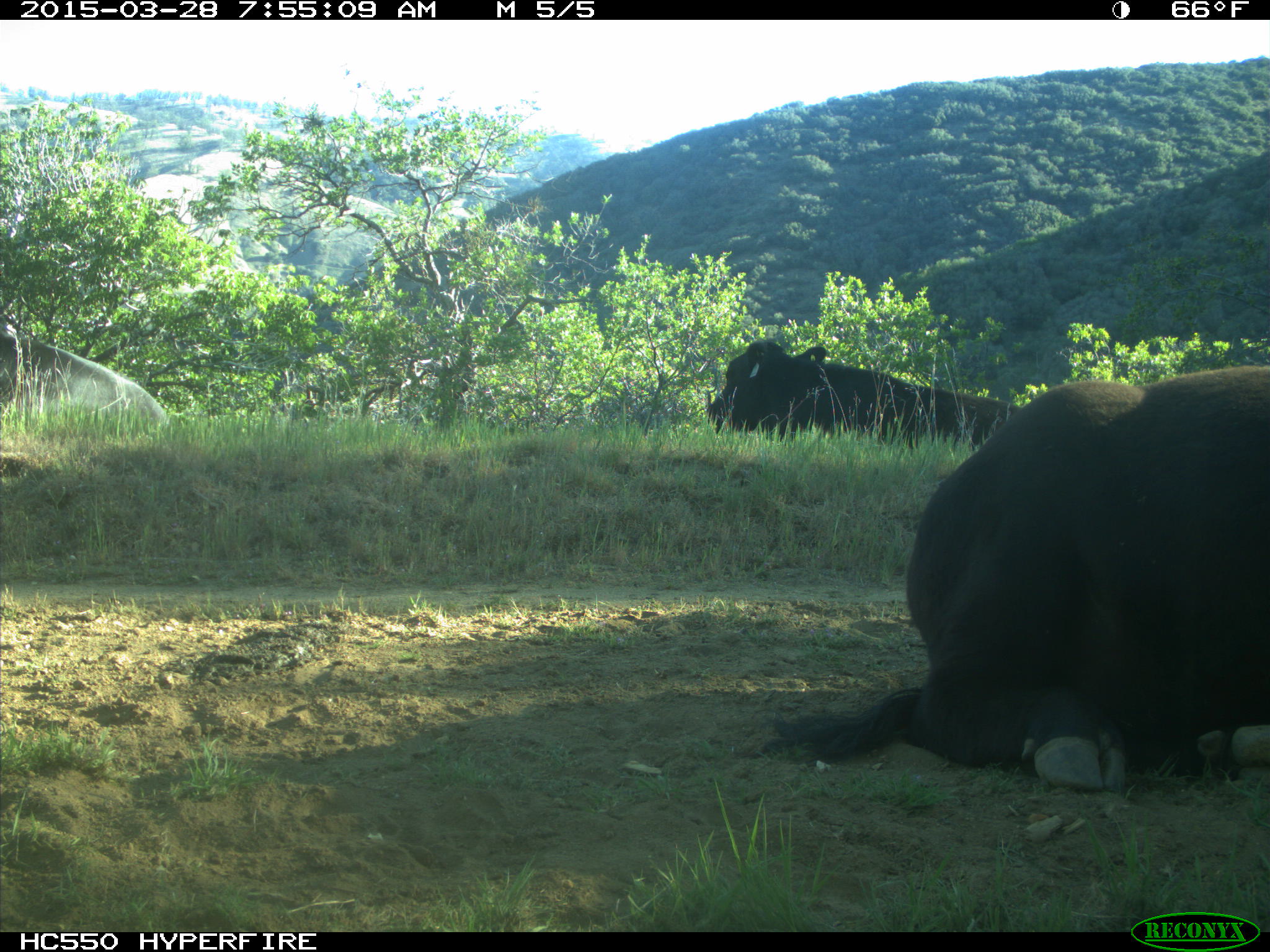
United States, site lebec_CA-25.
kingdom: Animalia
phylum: Chordata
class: Mammalia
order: Artiodactyla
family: Bovidae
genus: Bos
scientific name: Bos taurus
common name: domestic cow